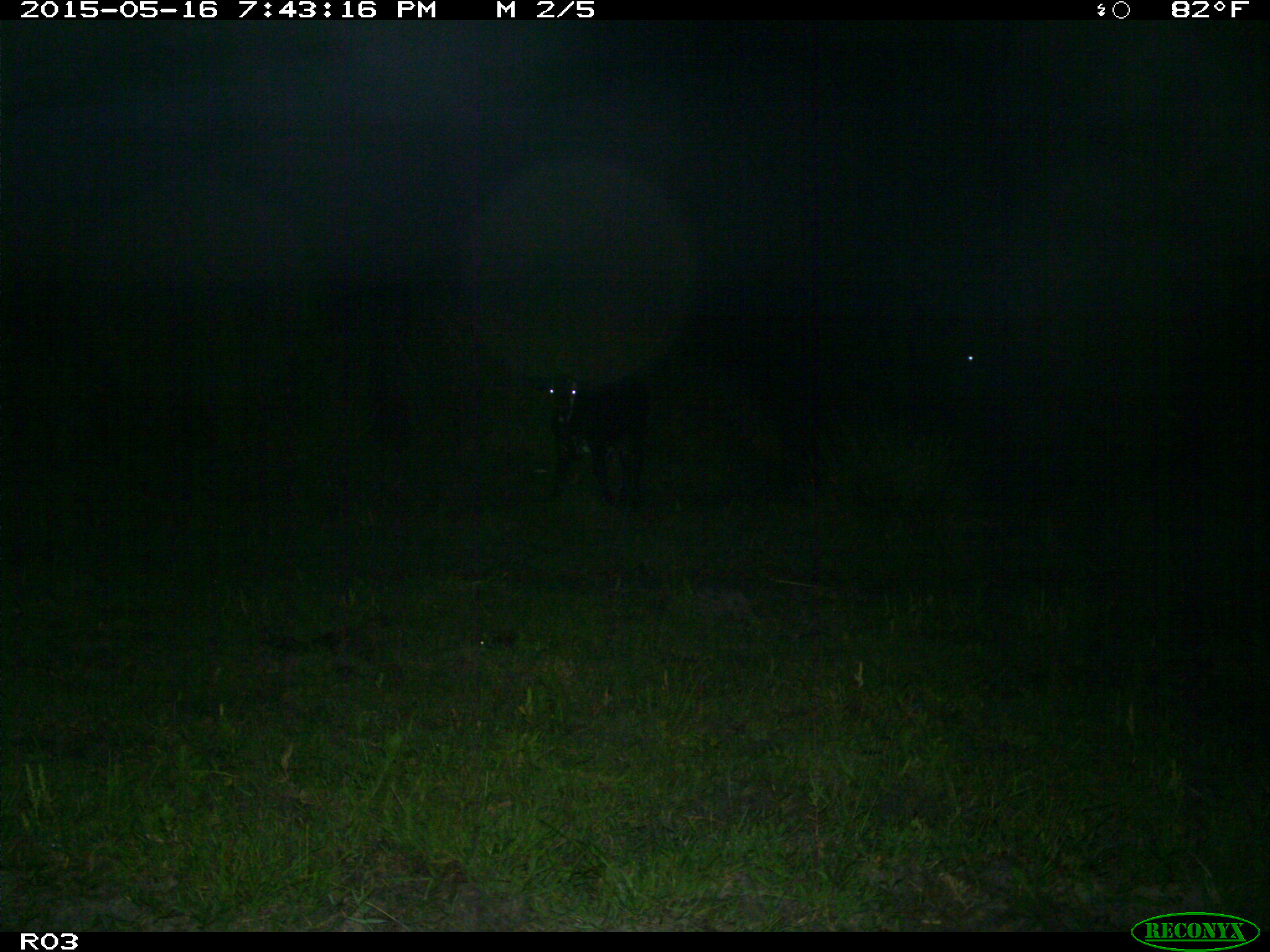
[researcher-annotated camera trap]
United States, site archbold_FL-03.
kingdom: Animalia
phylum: Chordata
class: Mammalia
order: Artiodactyla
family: Bovidae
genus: Bos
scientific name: Bos taurus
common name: domestic cow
Bos taurus (domestic cow).